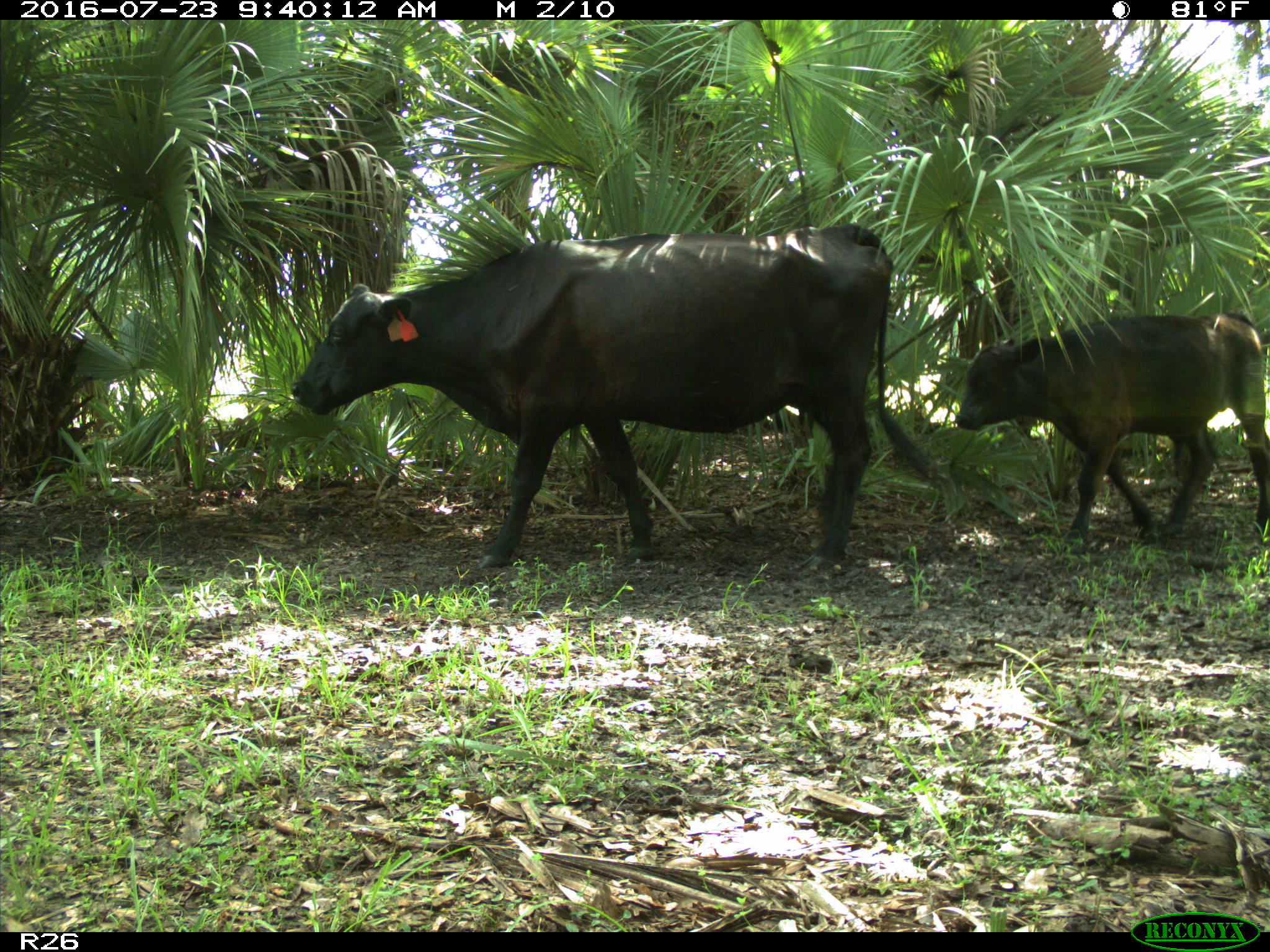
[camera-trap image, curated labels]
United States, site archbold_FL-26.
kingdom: Animalia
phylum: Chordata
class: Mammalia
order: Artiodactyla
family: Bovidae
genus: Bos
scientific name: Bos taurus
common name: domestic cow